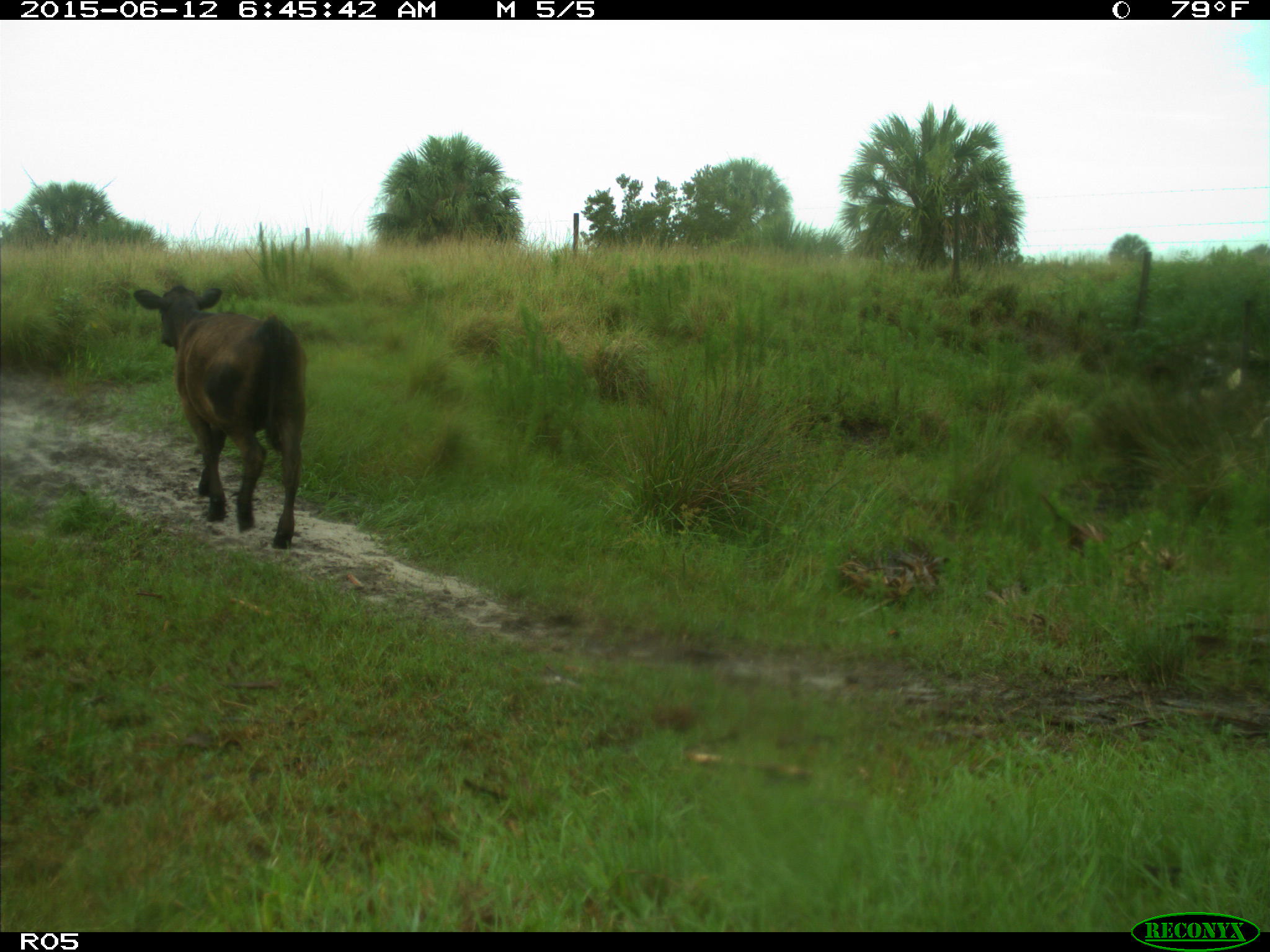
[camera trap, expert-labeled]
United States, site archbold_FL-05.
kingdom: Animalia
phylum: Chordata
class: Mammalia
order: Artiodactyla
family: Bovidae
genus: Bos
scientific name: Bos taurus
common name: domestic cow